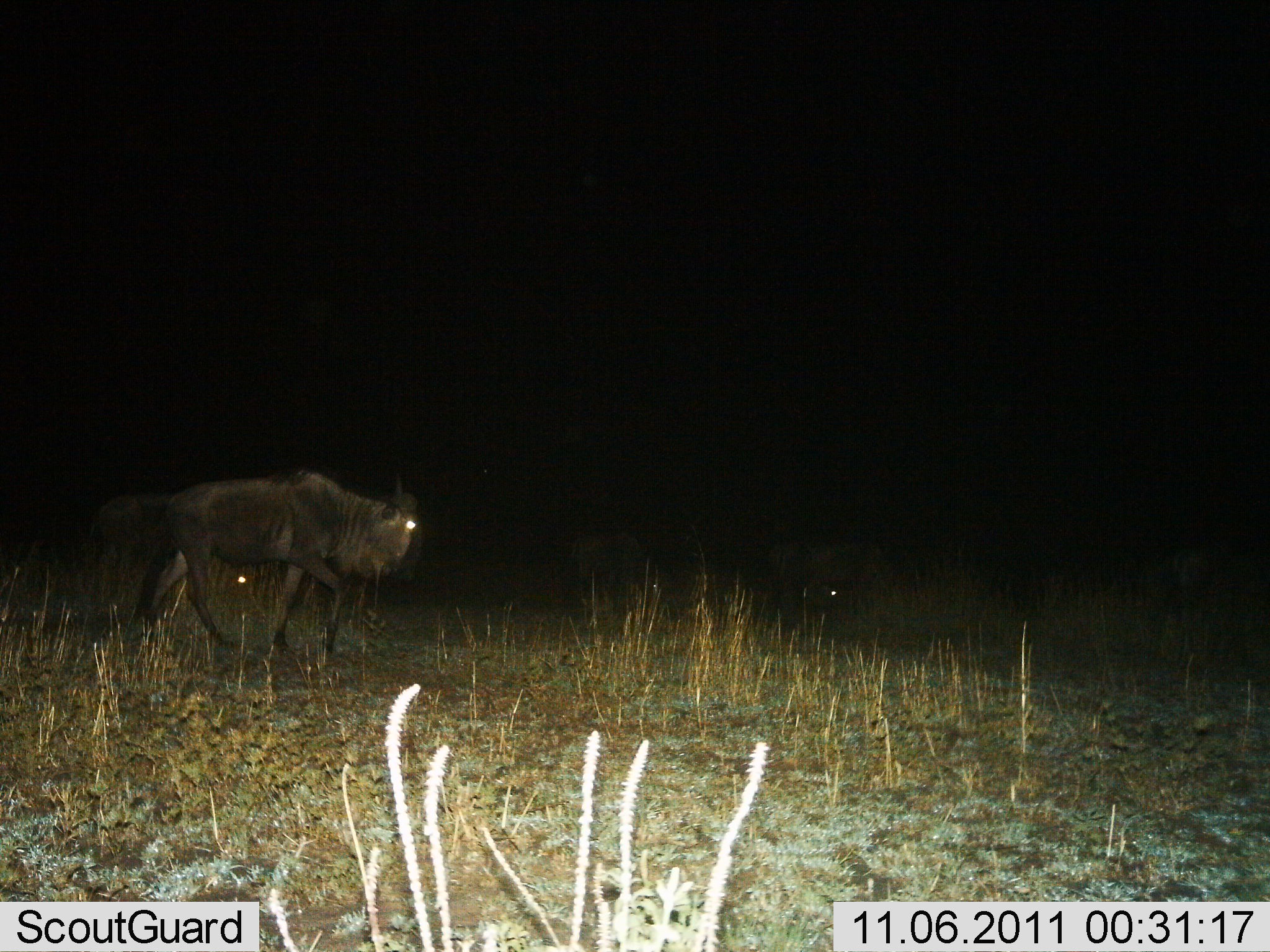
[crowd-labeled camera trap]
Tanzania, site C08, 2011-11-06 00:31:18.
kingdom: Animalia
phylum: Chordata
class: Mammalia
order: Artiodactyla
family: Bovidae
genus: Connochaetes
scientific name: Connochaetes taurinus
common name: blue wildebeest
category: wildebeest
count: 4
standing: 21%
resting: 14%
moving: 86%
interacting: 0%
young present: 0%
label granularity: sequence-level